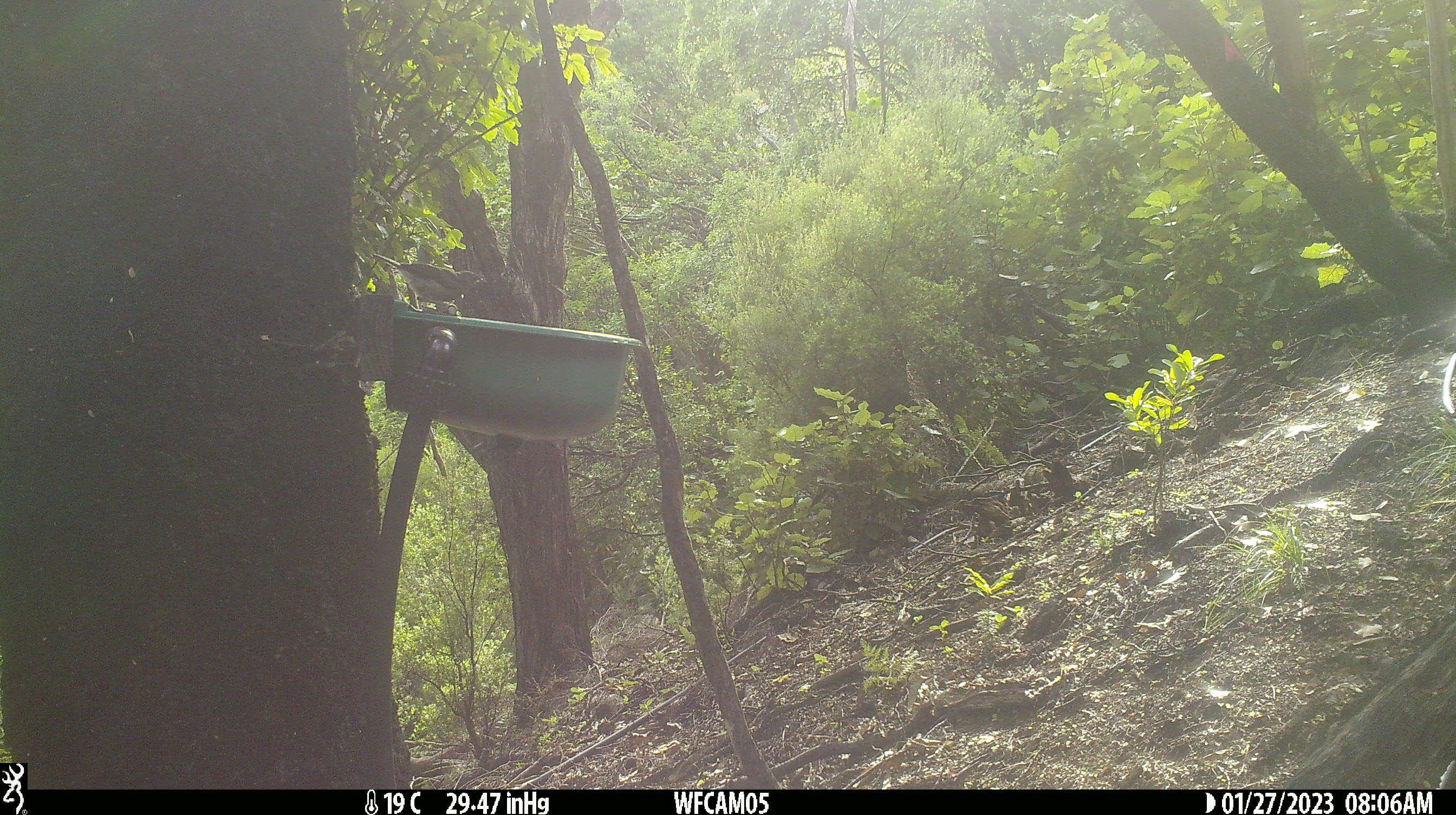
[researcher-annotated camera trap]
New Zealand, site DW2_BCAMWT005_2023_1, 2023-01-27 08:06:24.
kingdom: Animalia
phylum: Chordata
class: Aves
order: Passeriformes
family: Meliphagidae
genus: Anthornis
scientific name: Anthornis melanura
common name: new zealand bellbird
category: bellbird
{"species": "bellbird (new zealand bellbird) (Anthornis melanura)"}